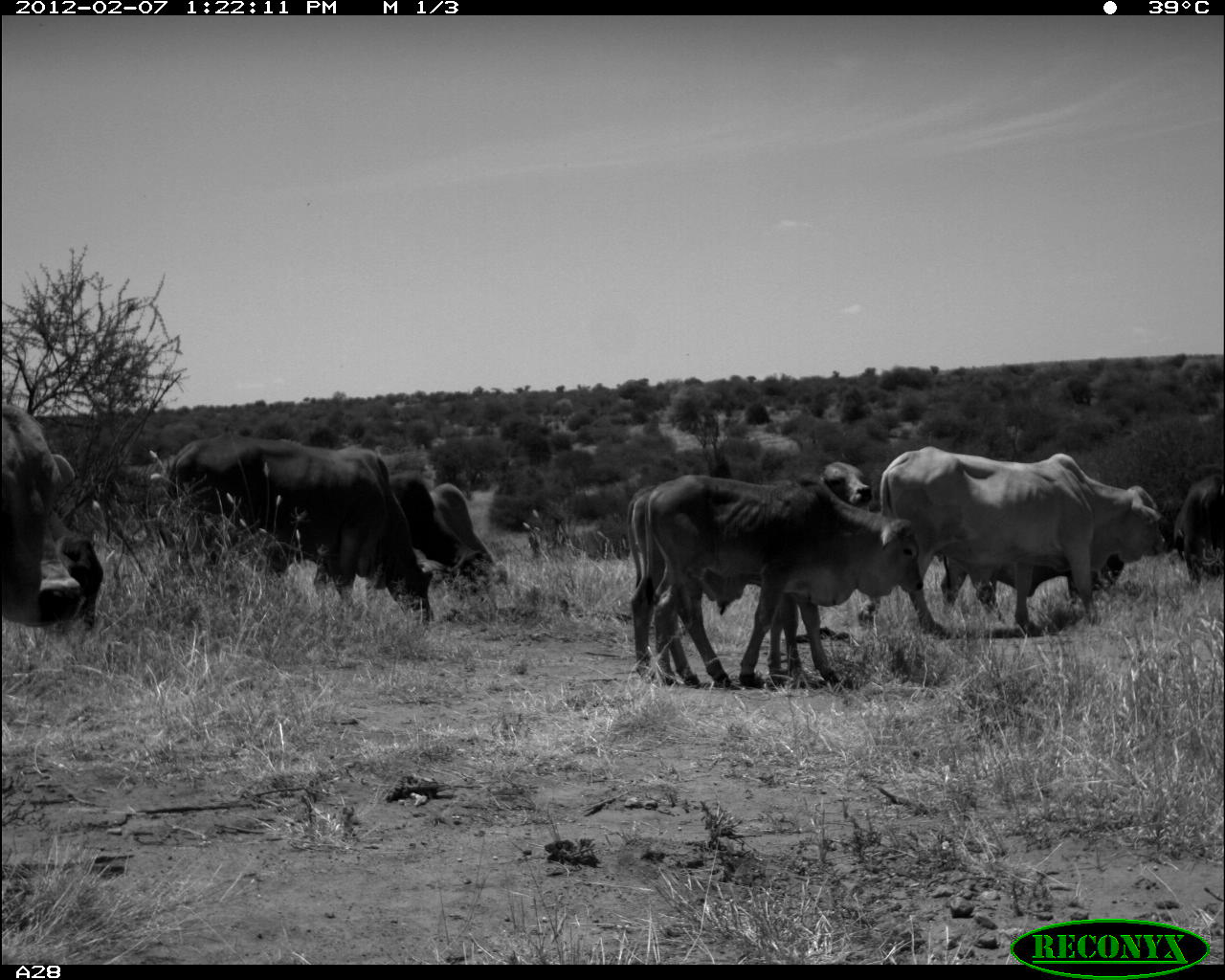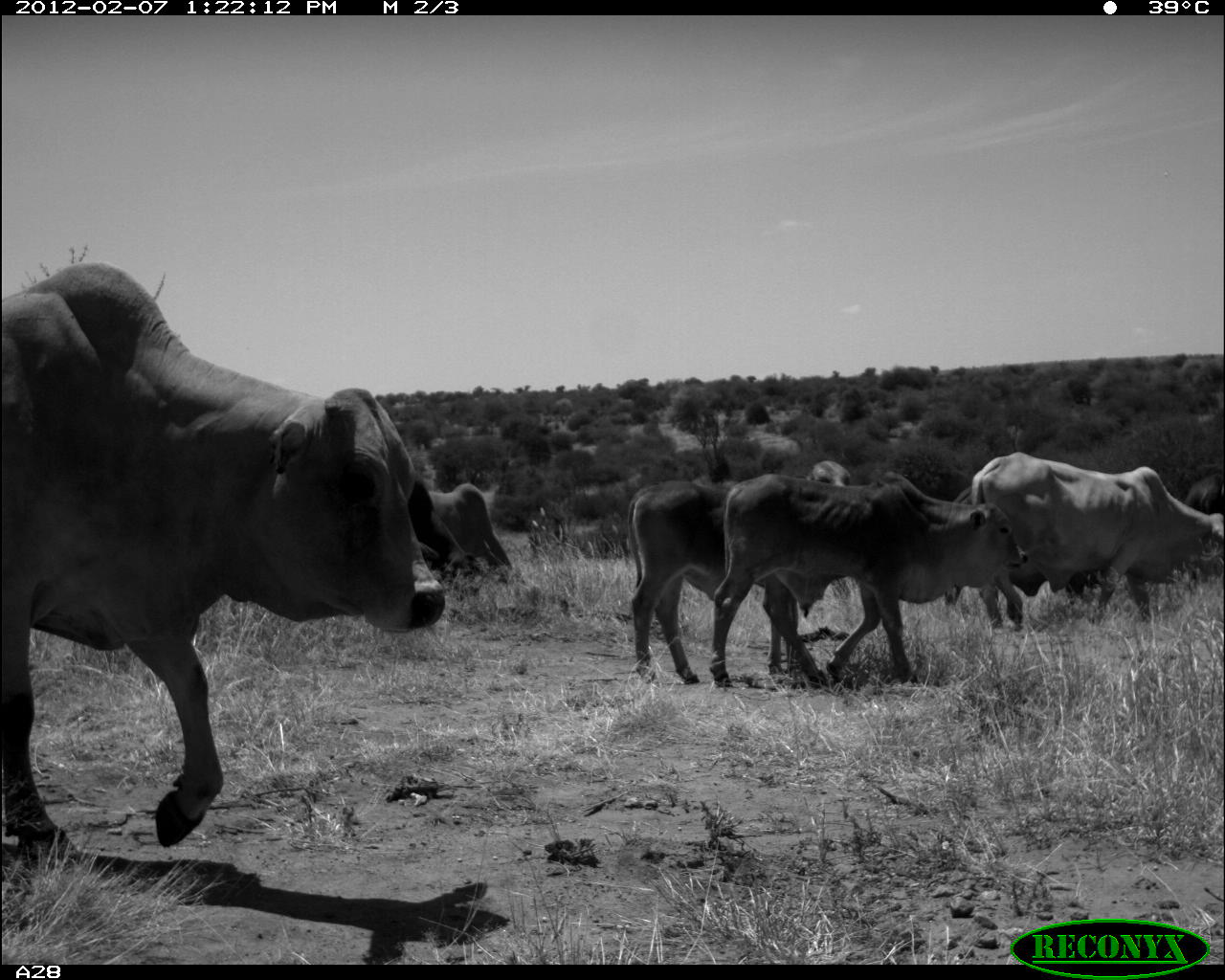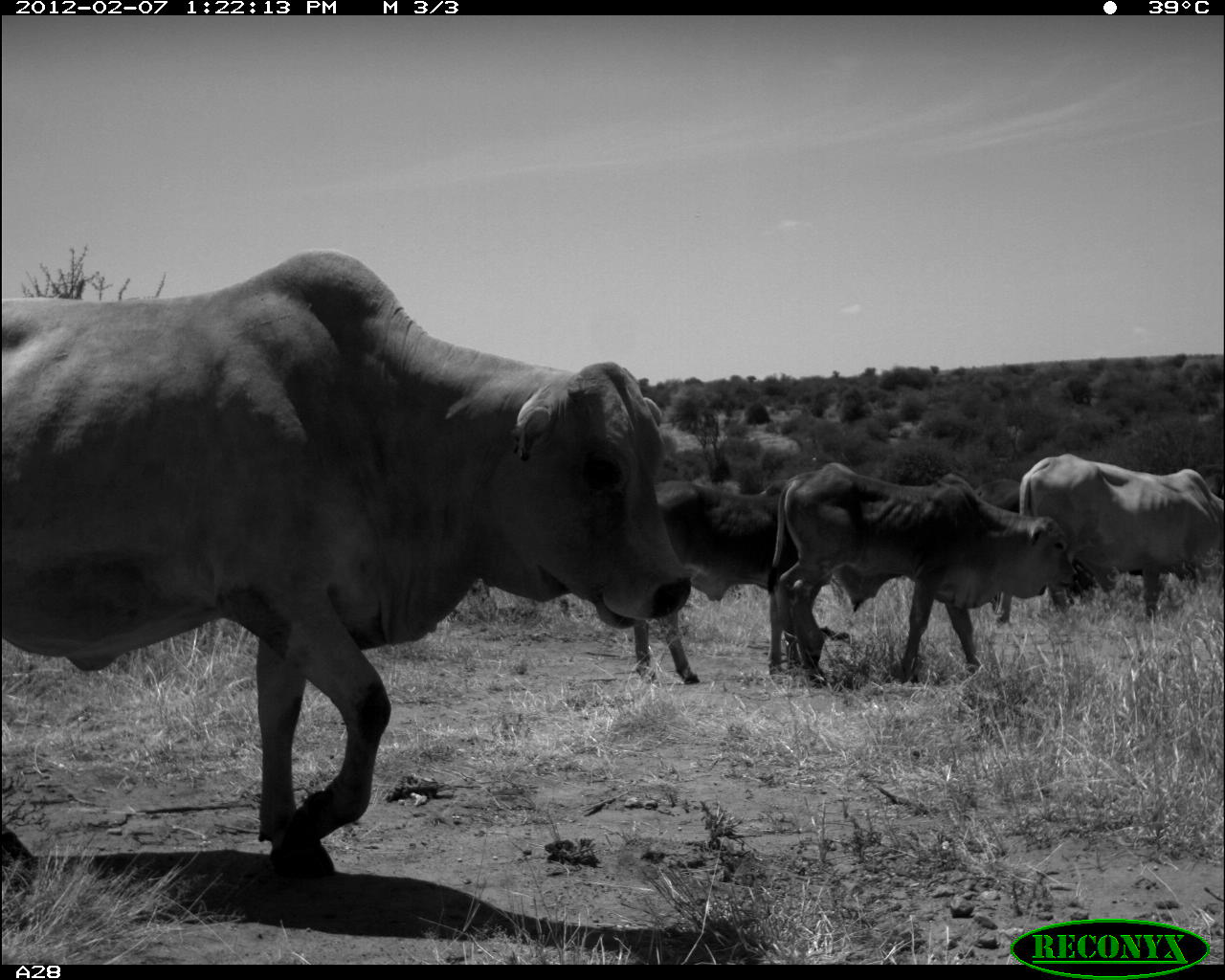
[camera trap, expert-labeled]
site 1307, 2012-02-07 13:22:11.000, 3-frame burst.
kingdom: Animalia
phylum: Chordata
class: Mammalia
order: Artiodactyla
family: Bovidae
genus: Bos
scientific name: Bos taurus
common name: domestic cattle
Bos taurus (domestic cattle), count 10.